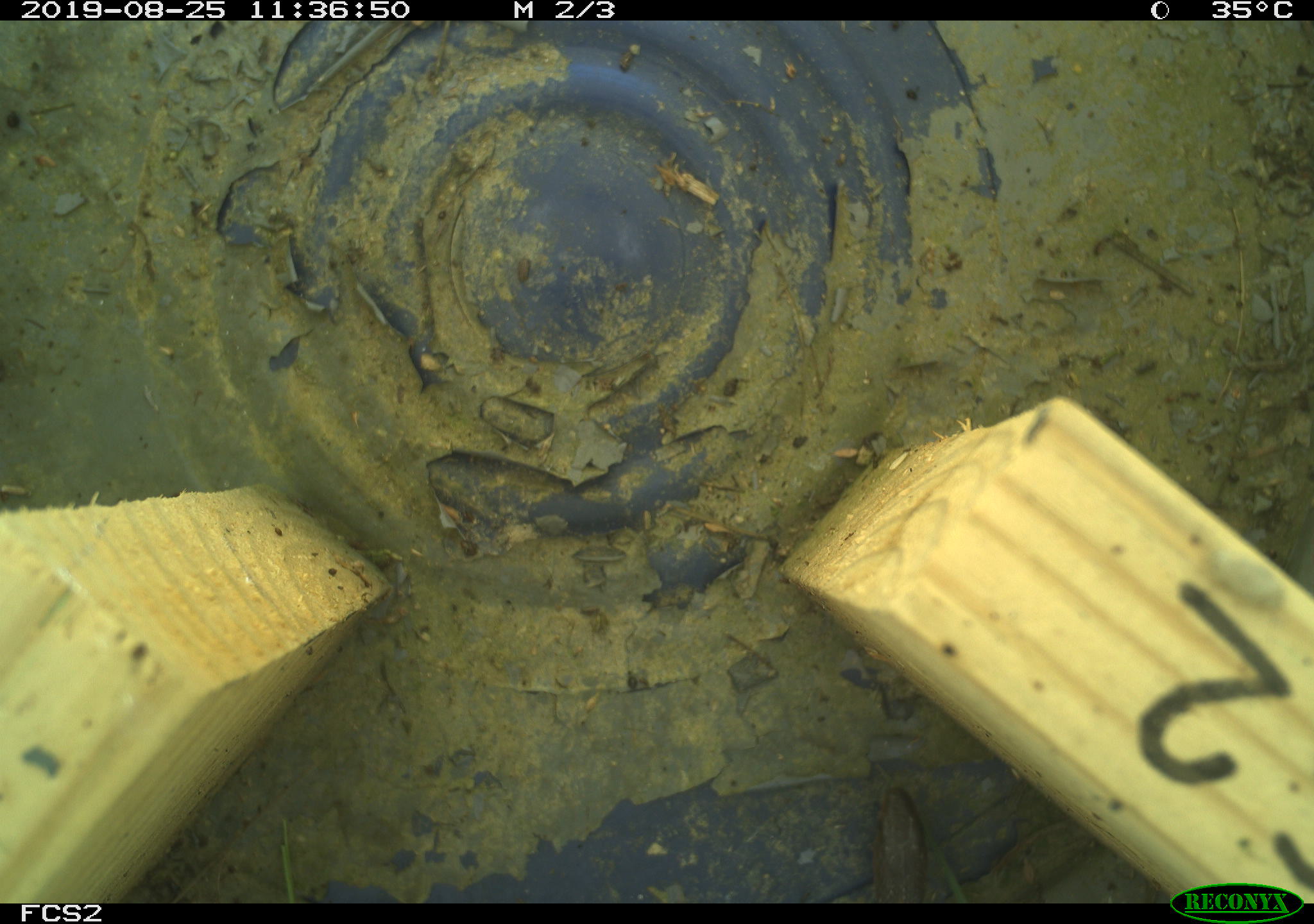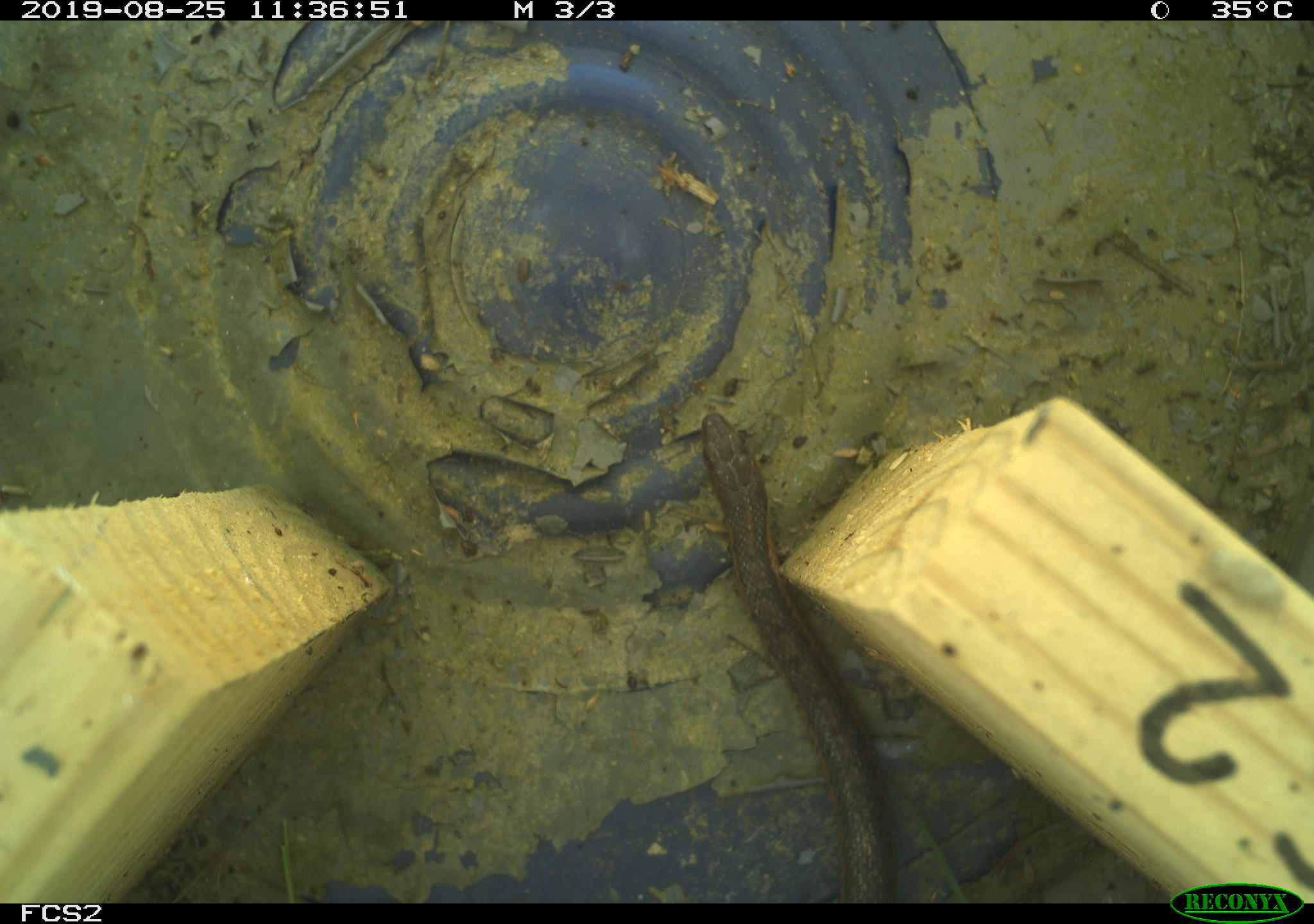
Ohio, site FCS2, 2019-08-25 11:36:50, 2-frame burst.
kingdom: Animalia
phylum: Chordata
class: Reptilia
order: Squamata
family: Colubridae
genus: Thamnophis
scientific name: Thamnophis sirtalis sirtalis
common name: eastern gartersnake